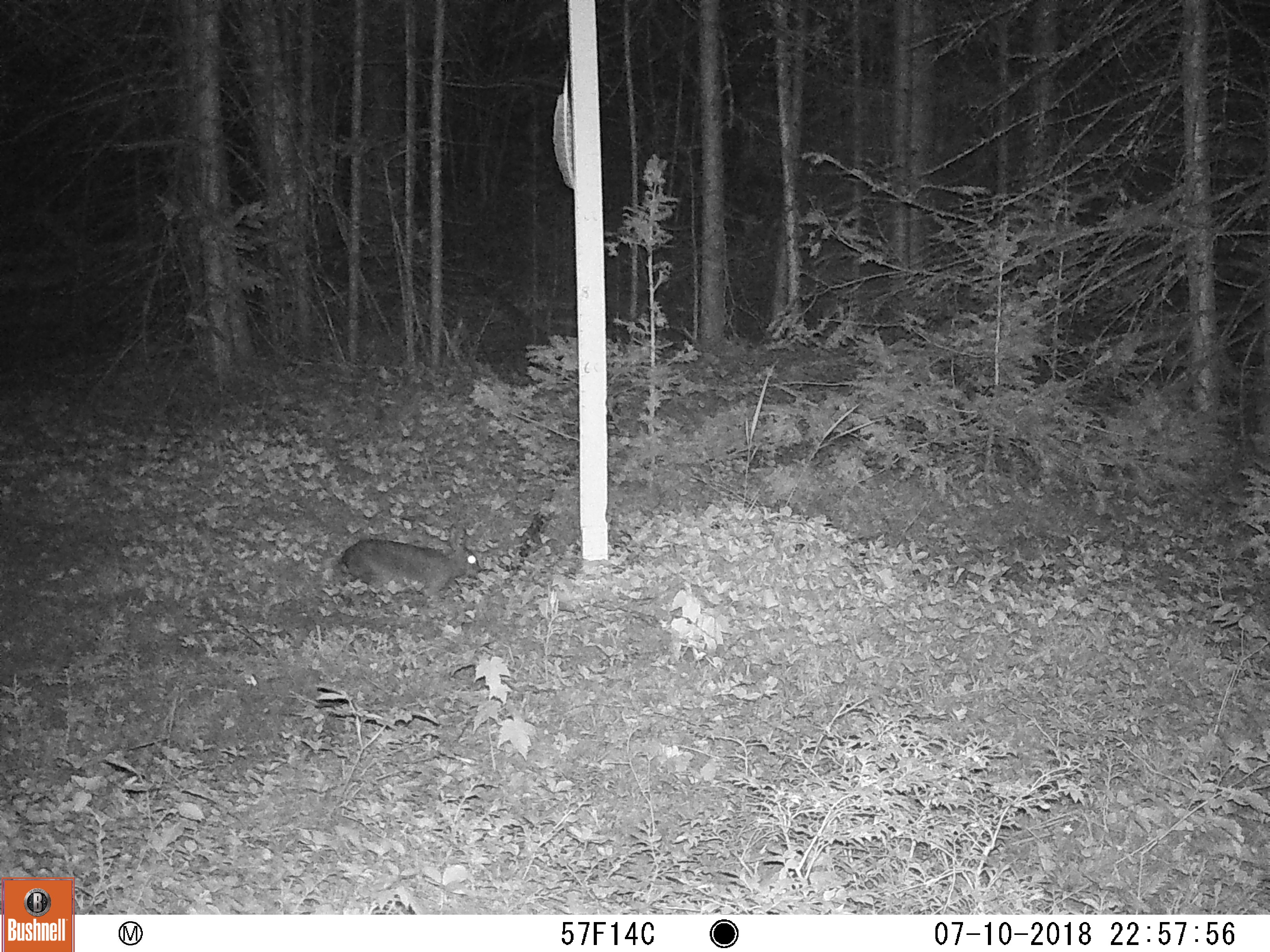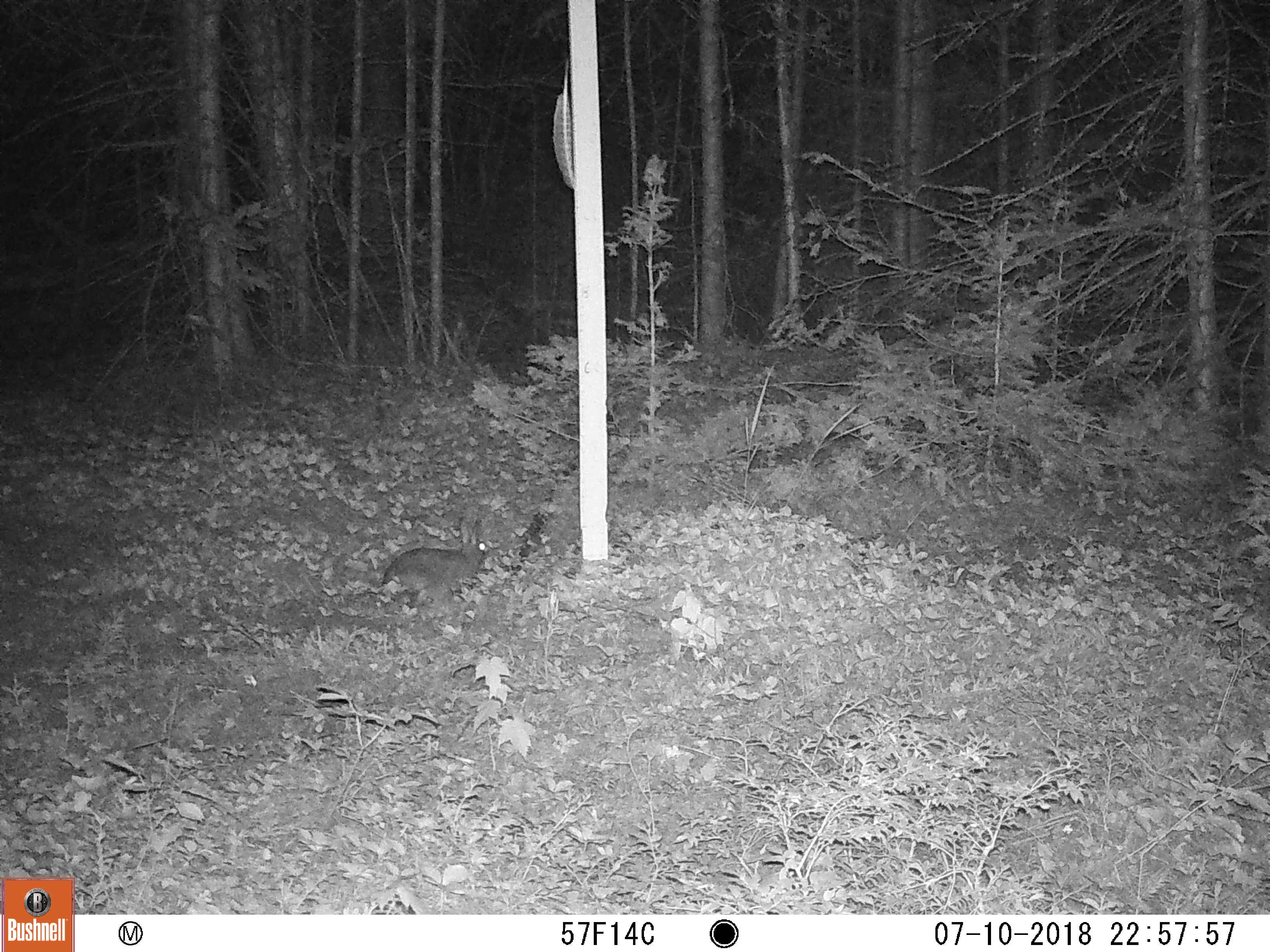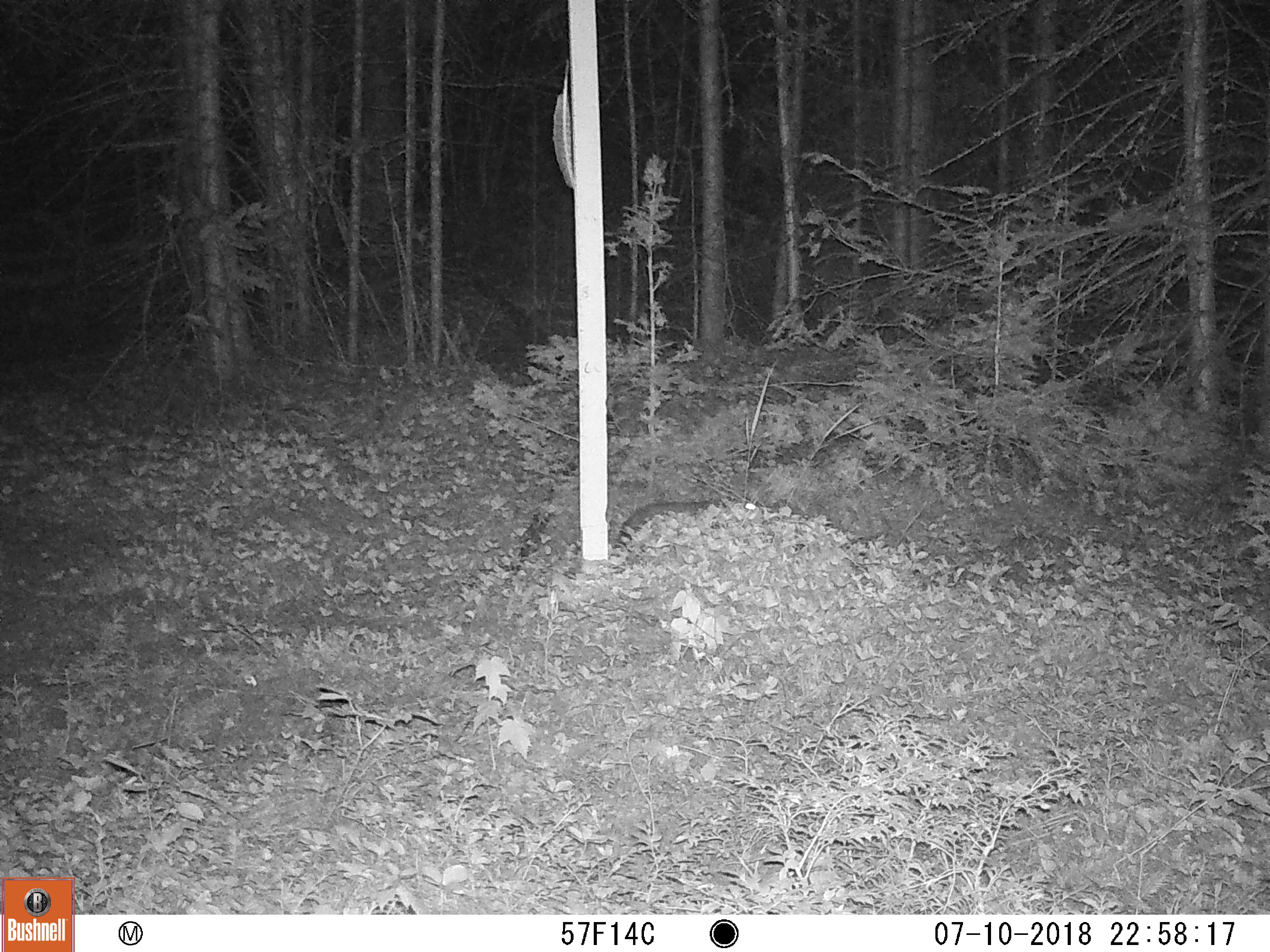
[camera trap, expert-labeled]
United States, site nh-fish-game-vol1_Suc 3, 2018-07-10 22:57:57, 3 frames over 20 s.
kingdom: Animalia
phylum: Chordata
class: Mammalia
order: Lagomorpha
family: Leporidae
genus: Lepus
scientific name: Lepus americanus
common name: snowshoe hare